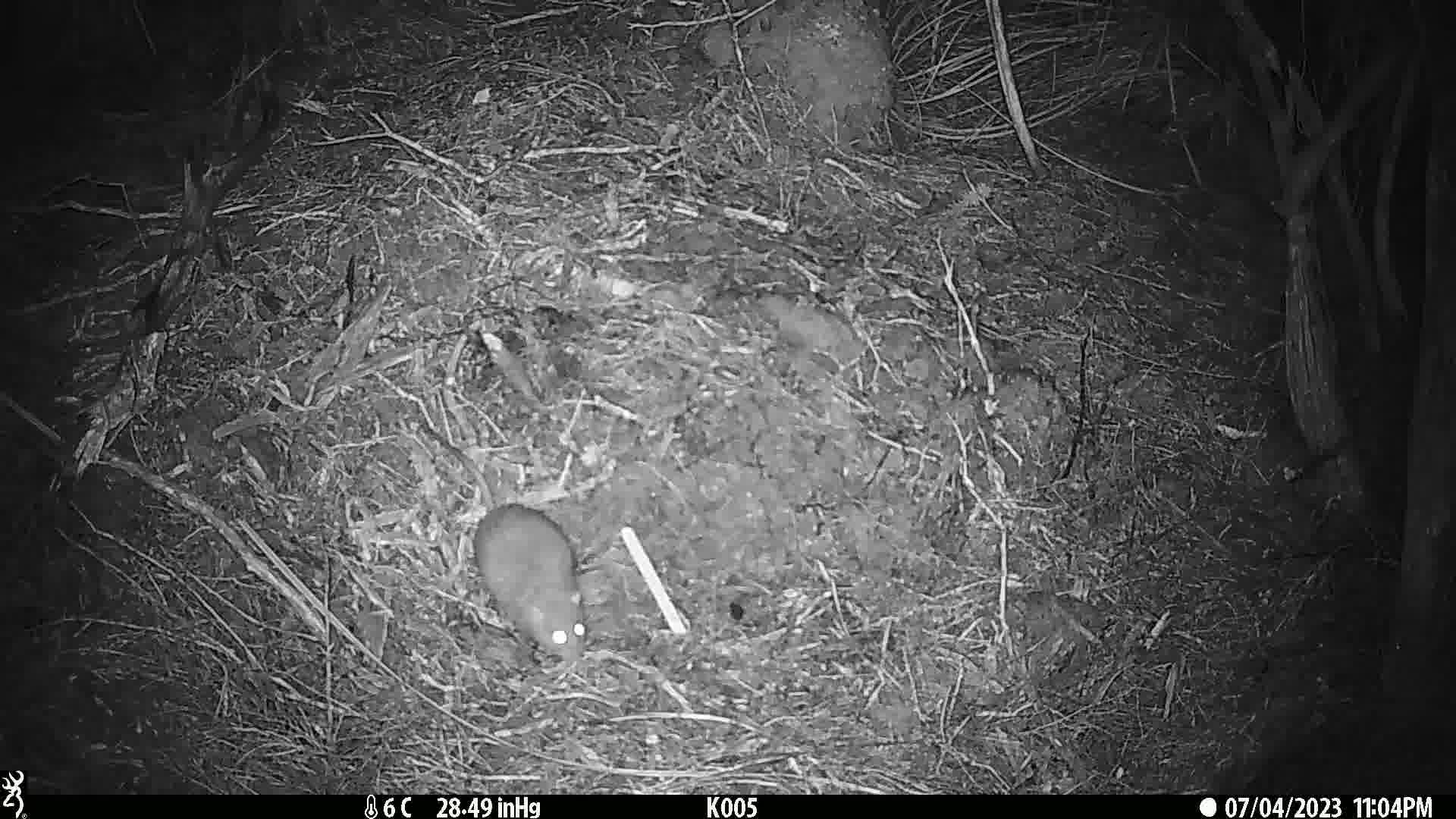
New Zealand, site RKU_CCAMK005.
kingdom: Animalia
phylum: Chordata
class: Mammalia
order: Rodentia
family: Muridae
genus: Rattus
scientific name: Rattus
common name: rat